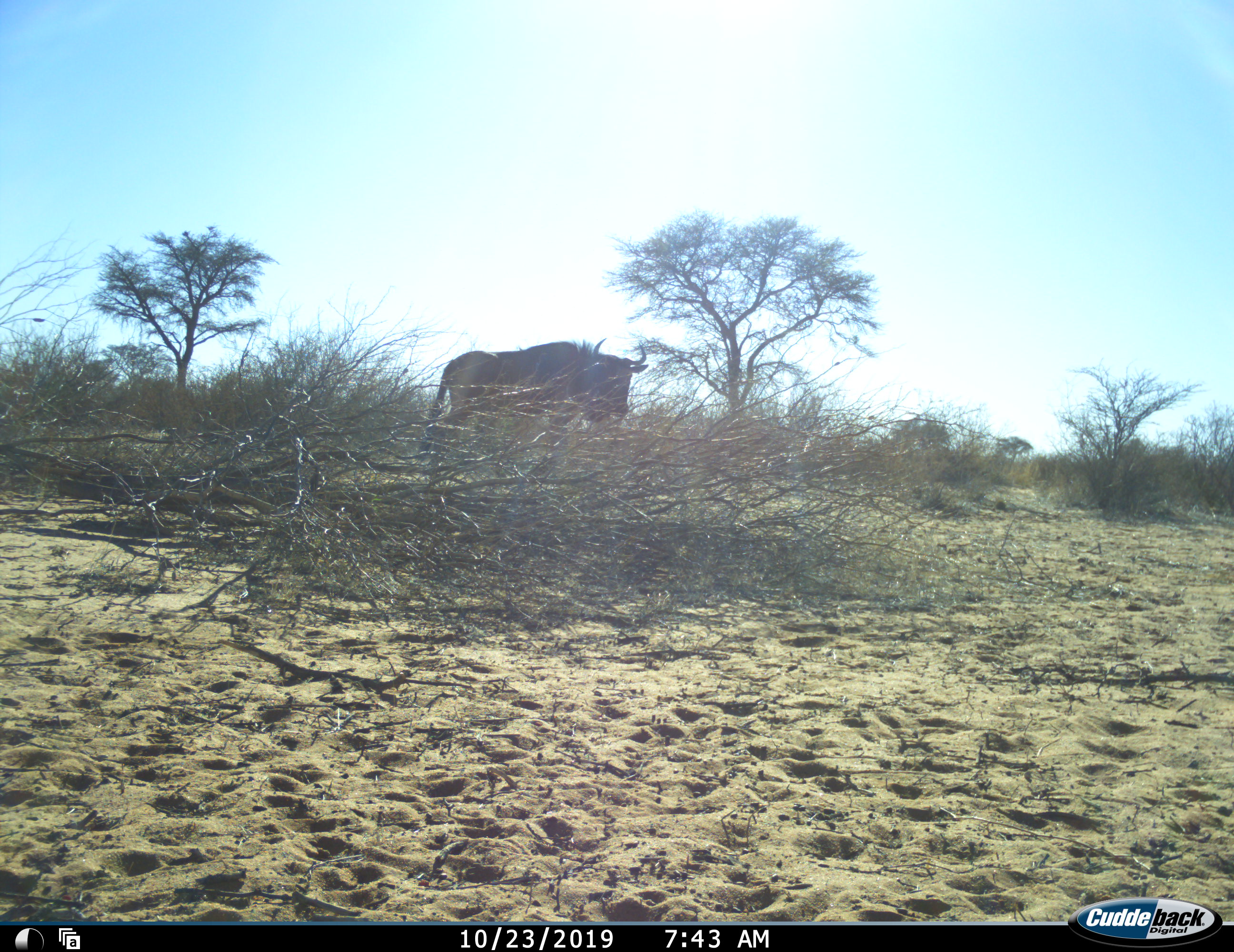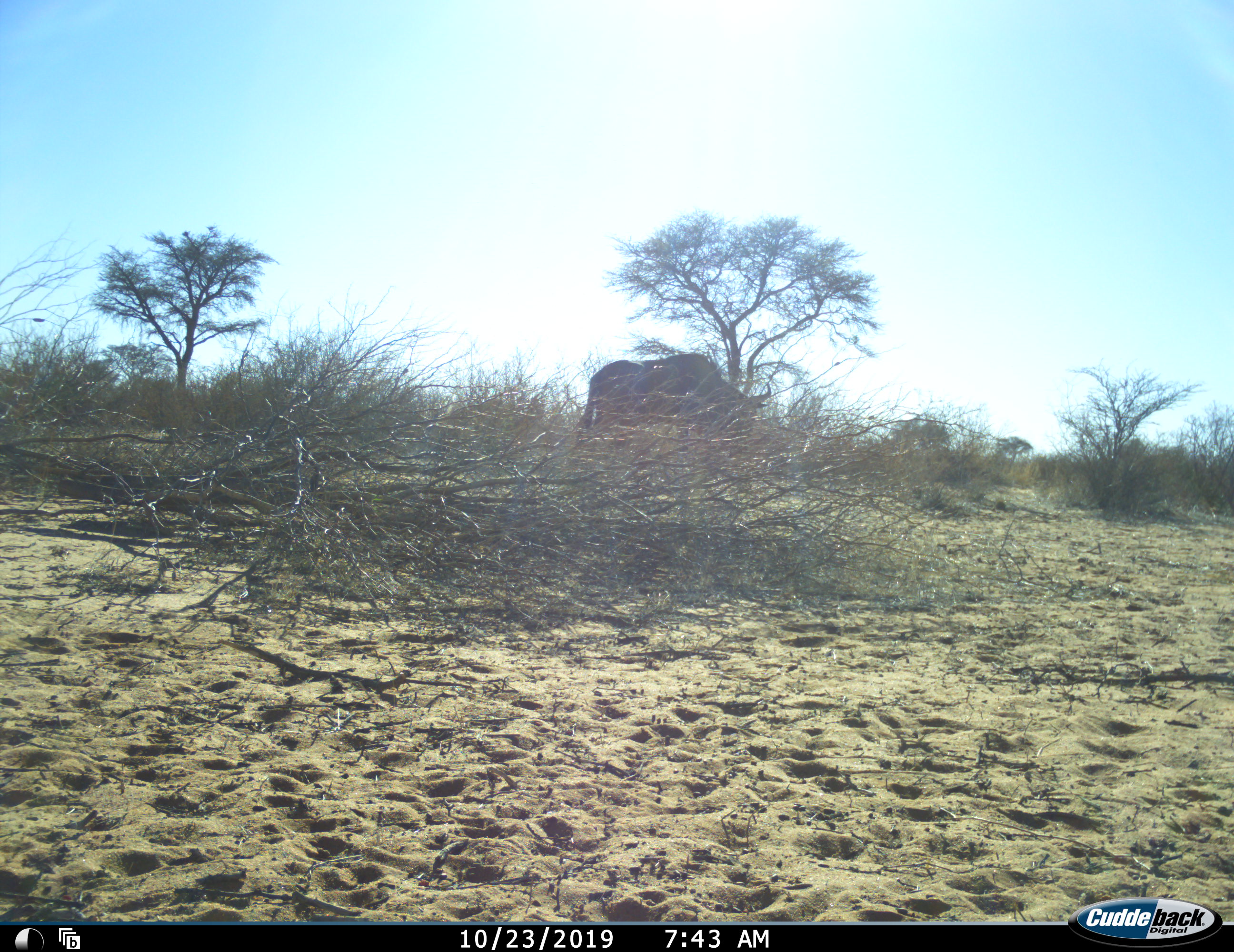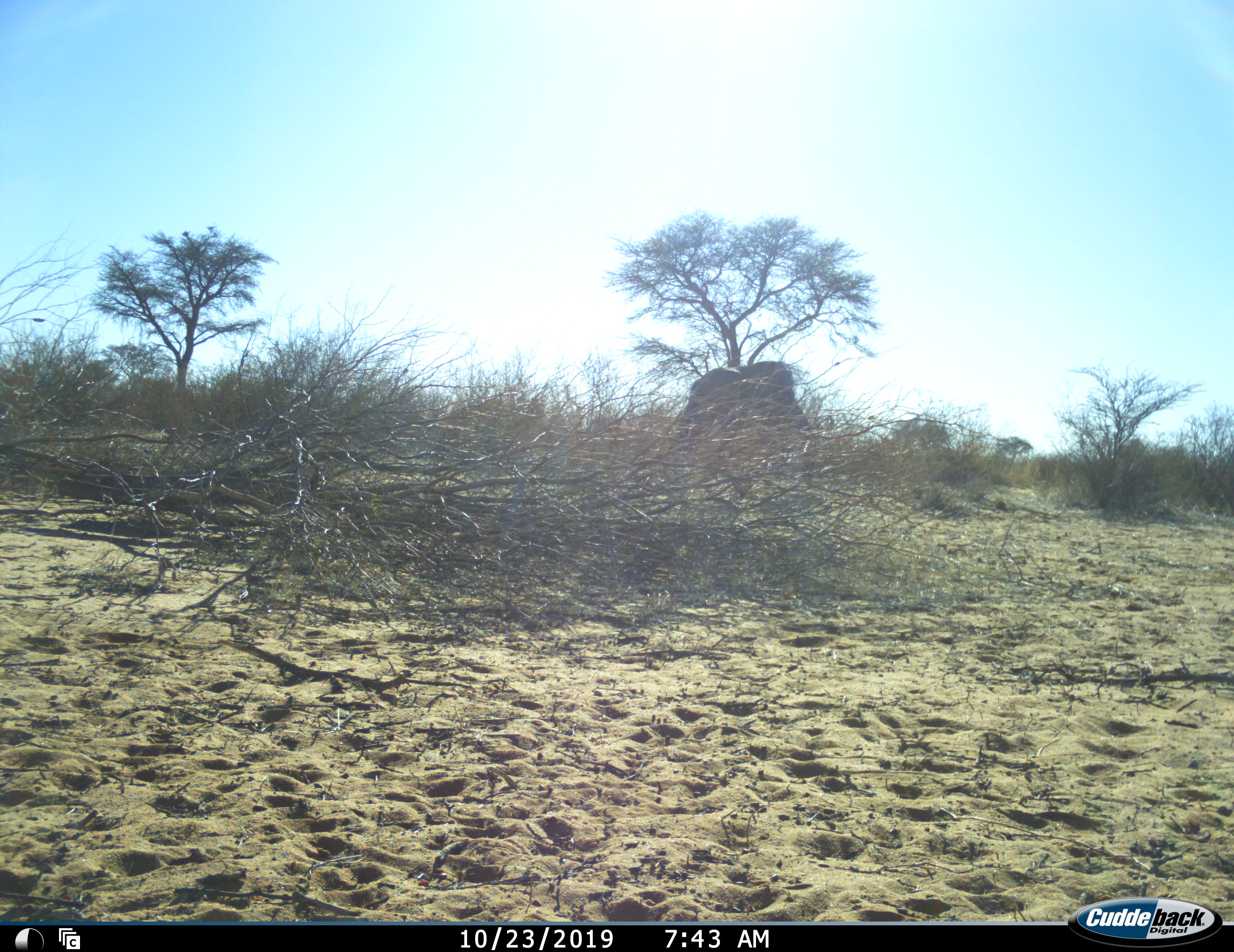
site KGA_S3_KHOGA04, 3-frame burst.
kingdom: Animalia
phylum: Chordata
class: Mammalia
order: Artiodactyla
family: Bovidae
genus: Connochaetes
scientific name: Connochaetes taurinus taurinus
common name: blue wildebeest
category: wildebeestblue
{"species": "wildebeestblue (blue wildebeest) (Connochaetes taurinus taurinus)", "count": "1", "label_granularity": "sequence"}